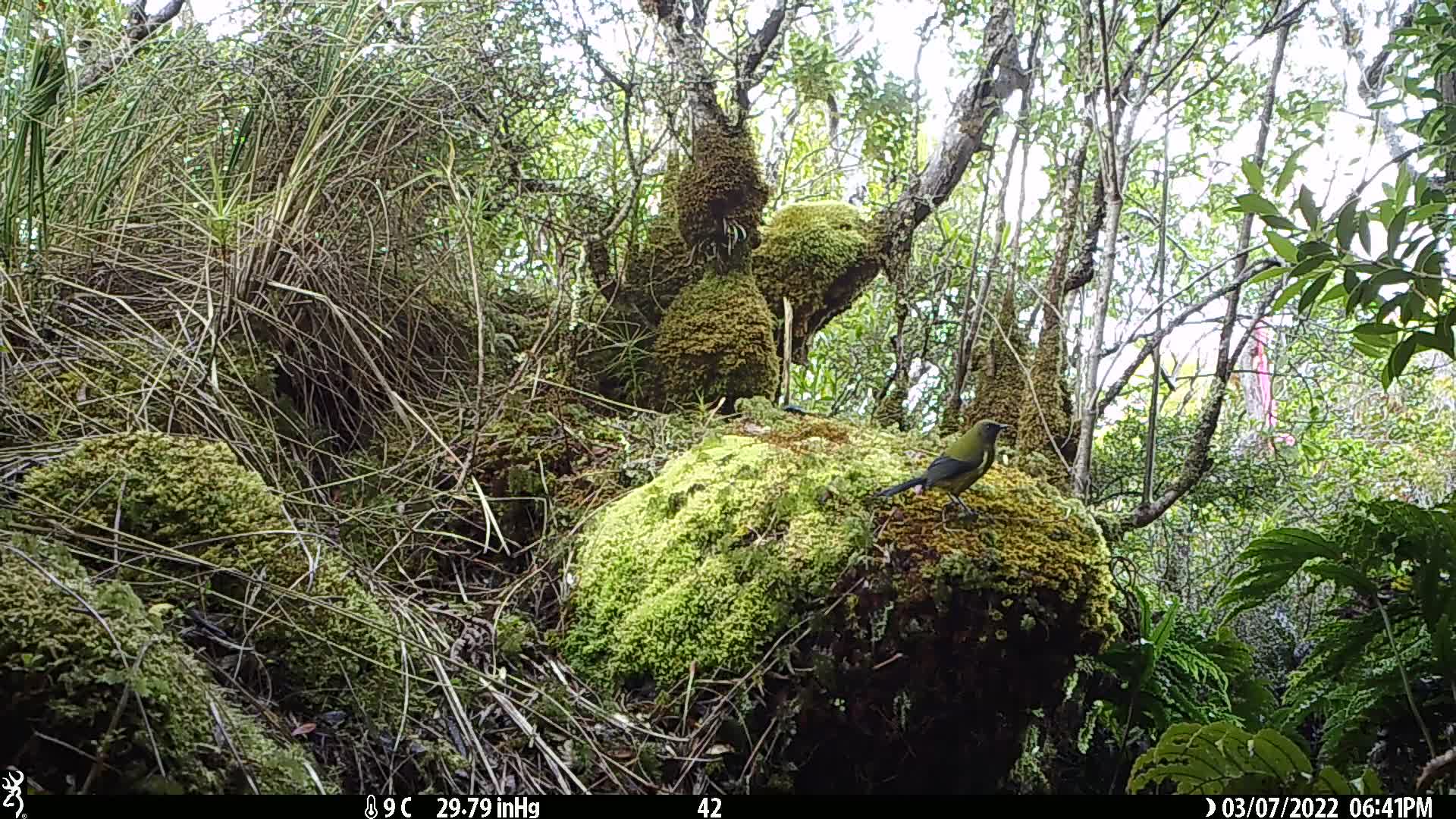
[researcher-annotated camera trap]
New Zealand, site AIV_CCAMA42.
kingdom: Animalia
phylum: Chordata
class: Aves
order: Passeriformes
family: Meliphagidae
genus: Anthornis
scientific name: Anthornis melanura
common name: new zealand bellbird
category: bellbird